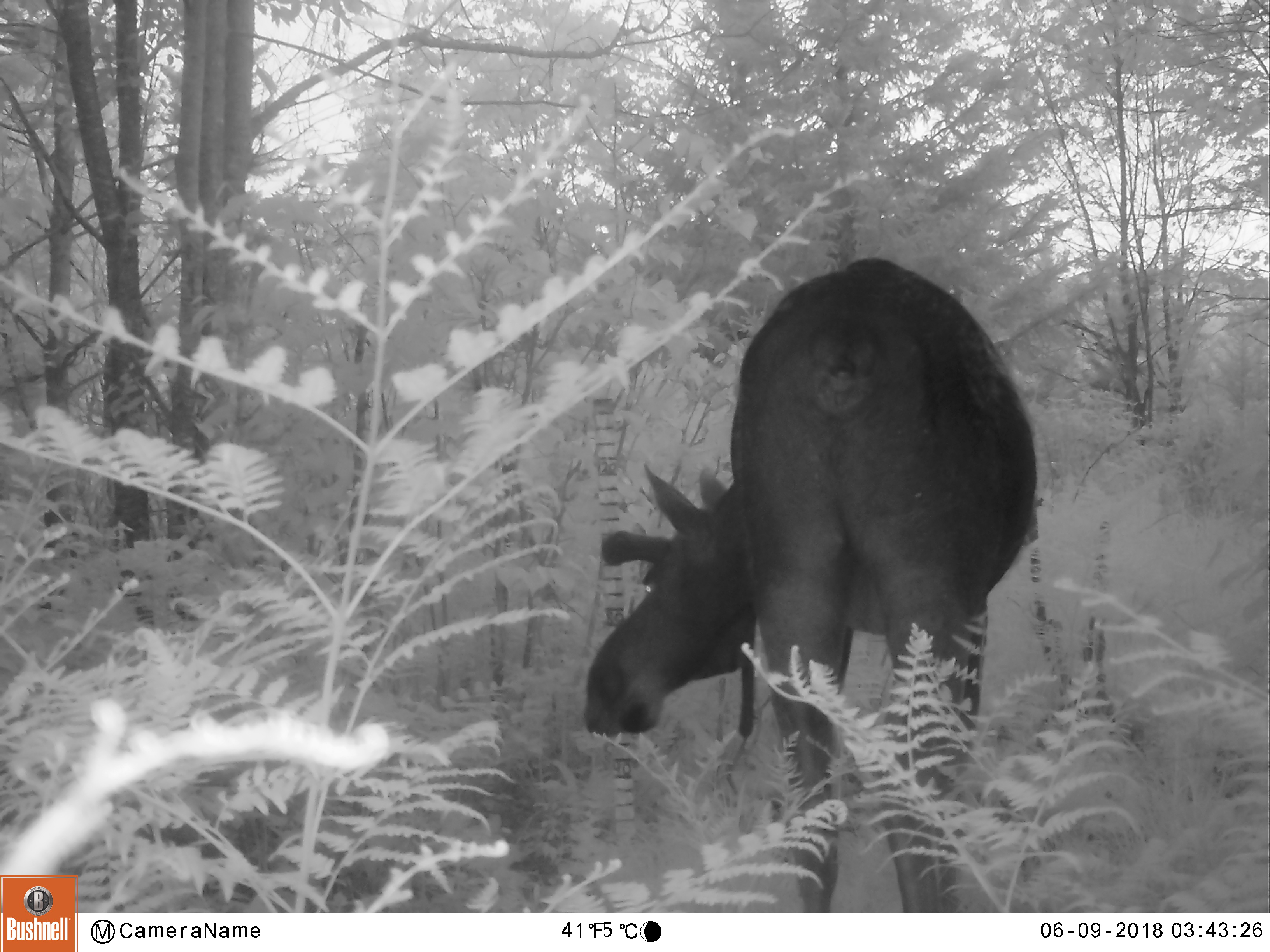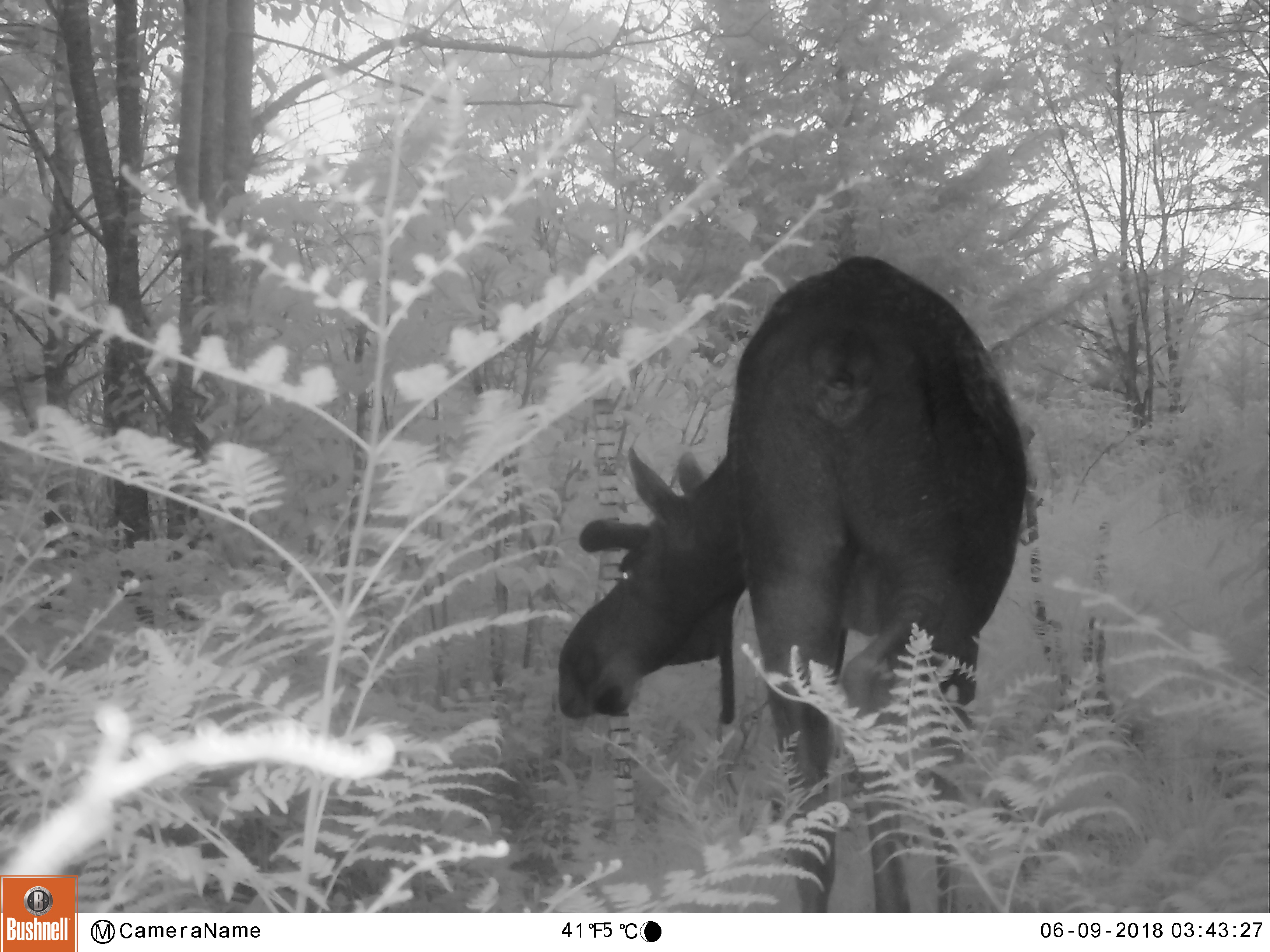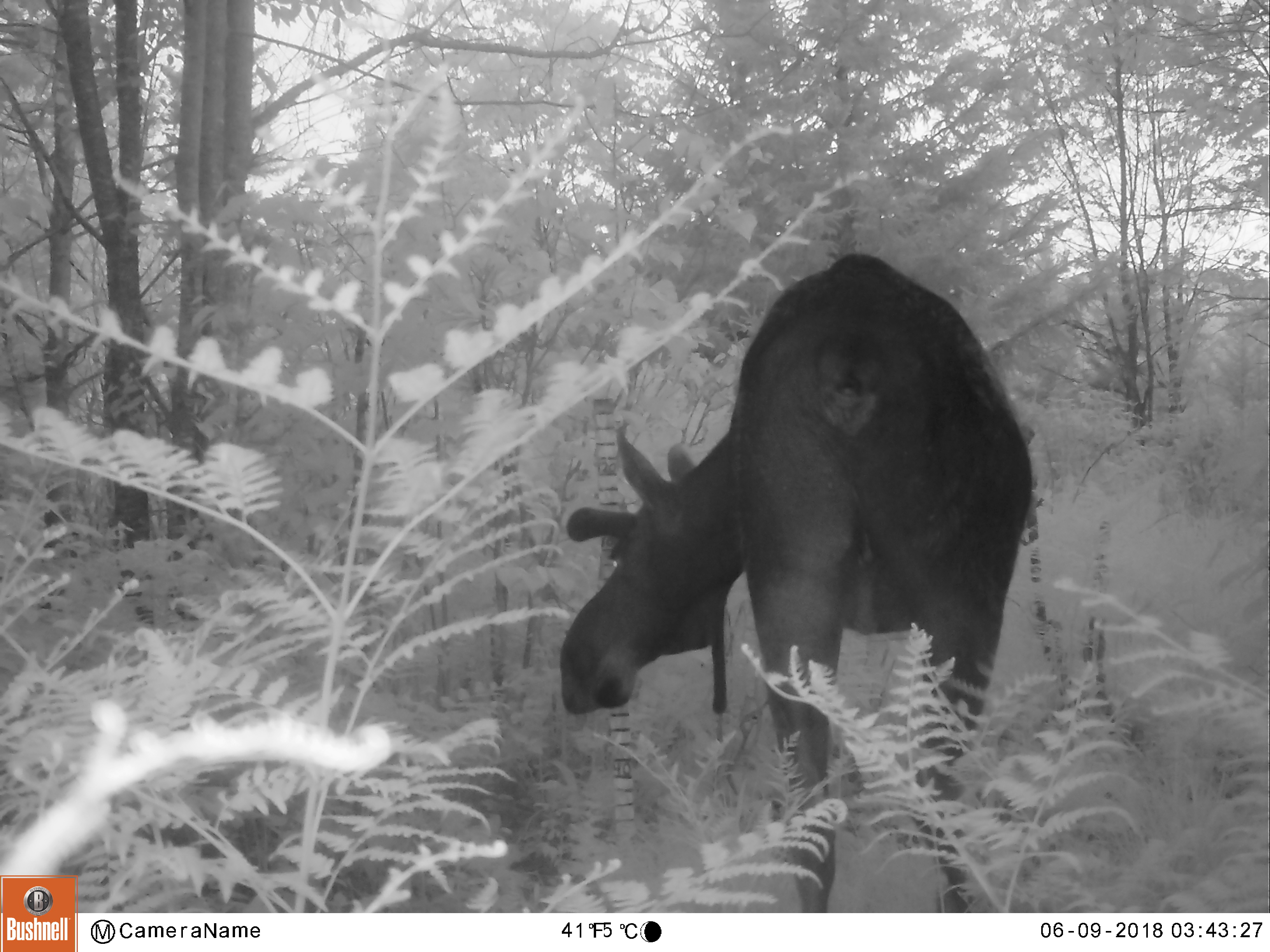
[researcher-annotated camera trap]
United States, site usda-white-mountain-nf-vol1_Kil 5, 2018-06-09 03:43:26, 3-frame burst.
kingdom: Animalia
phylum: Chordata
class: Mammalia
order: Artiodactyla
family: Cervidae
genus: Alces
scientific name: Alces alces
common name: moose